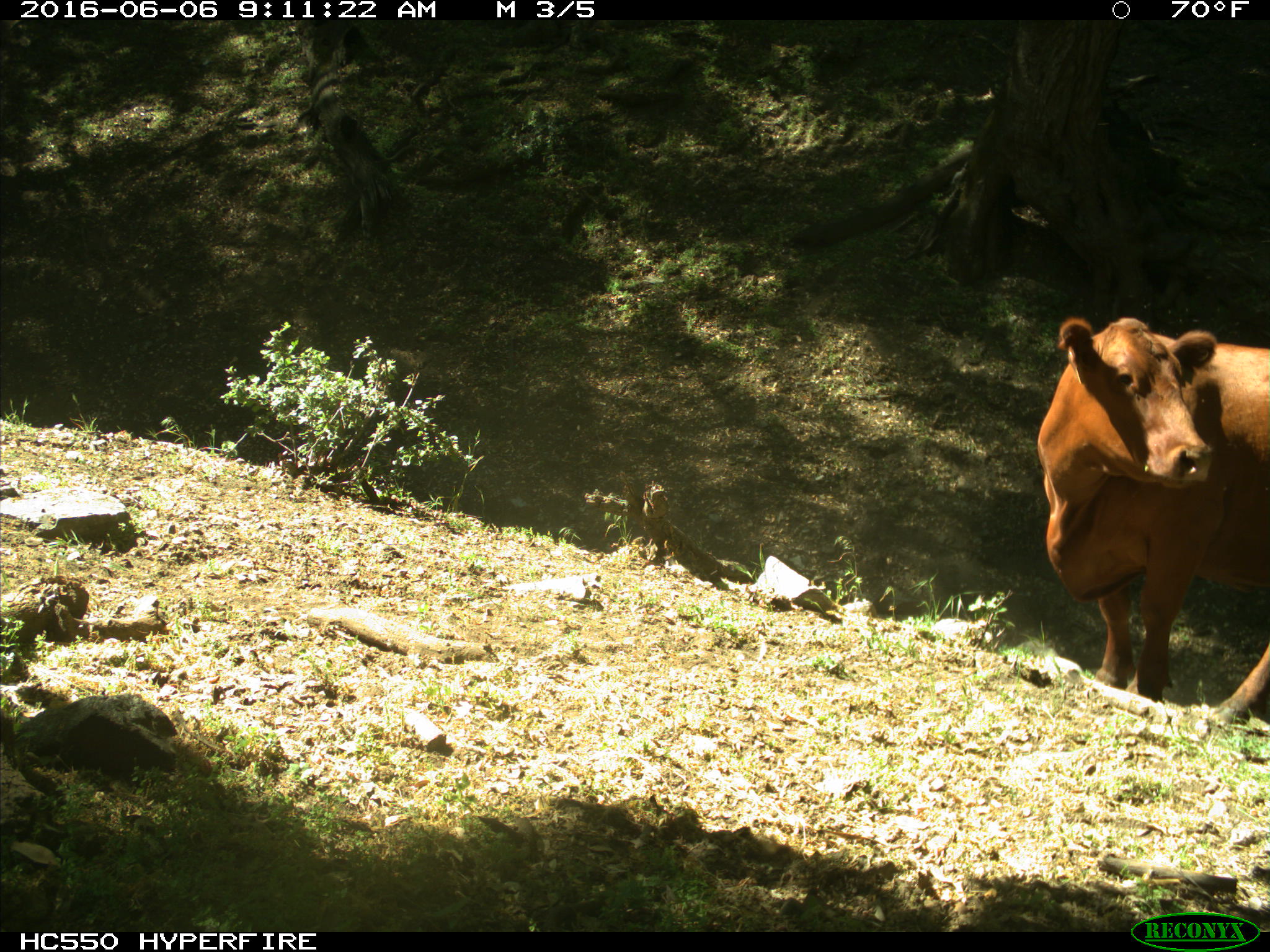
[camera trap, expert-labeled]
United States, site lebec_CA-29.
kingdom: Animalia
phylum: Chordata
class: Mammalia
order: Artiodactyla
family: Bovidae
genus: Bos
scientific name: Bos taurus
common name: domestic cow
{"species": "Bos taurus (domestic cow)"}